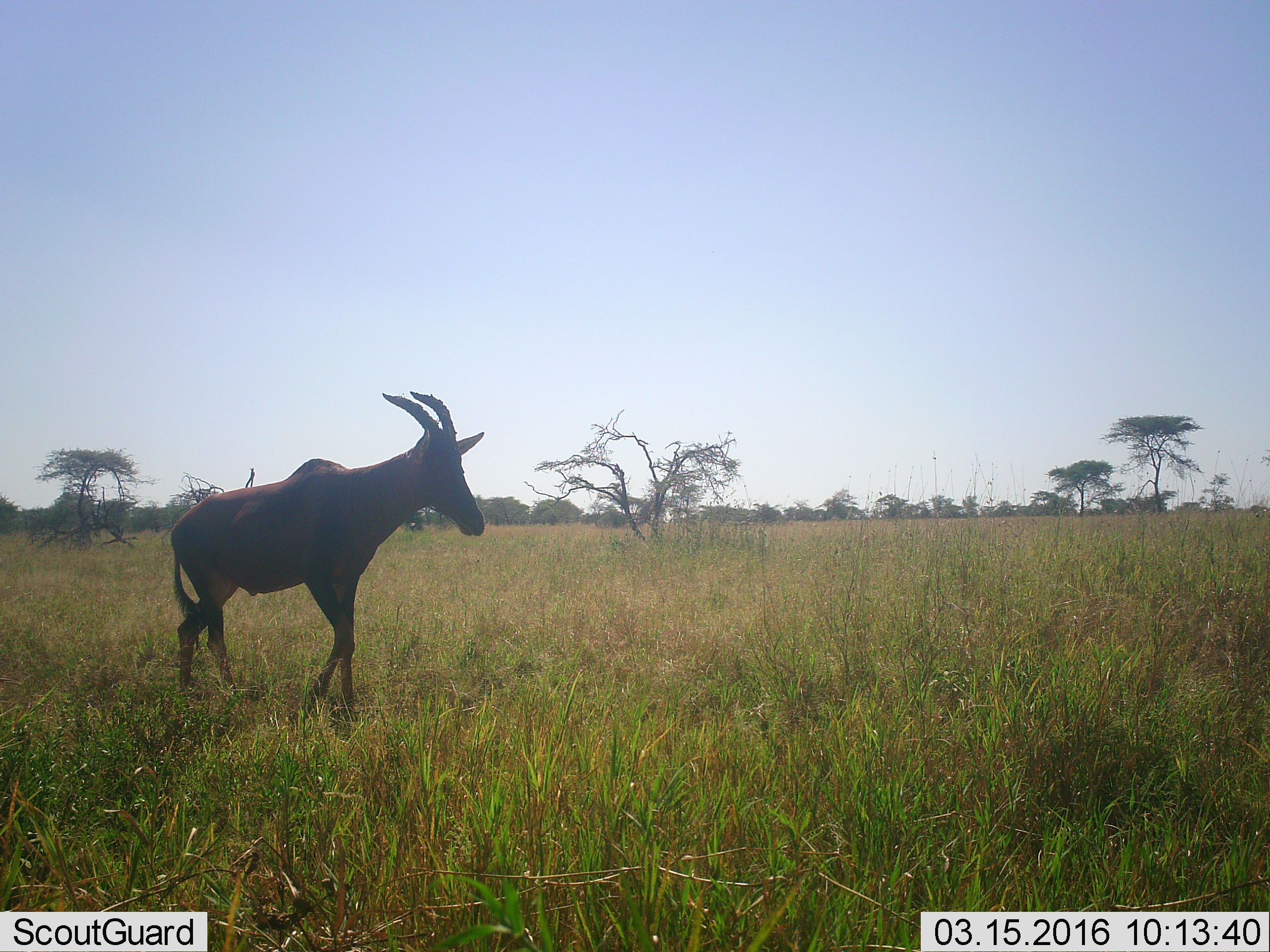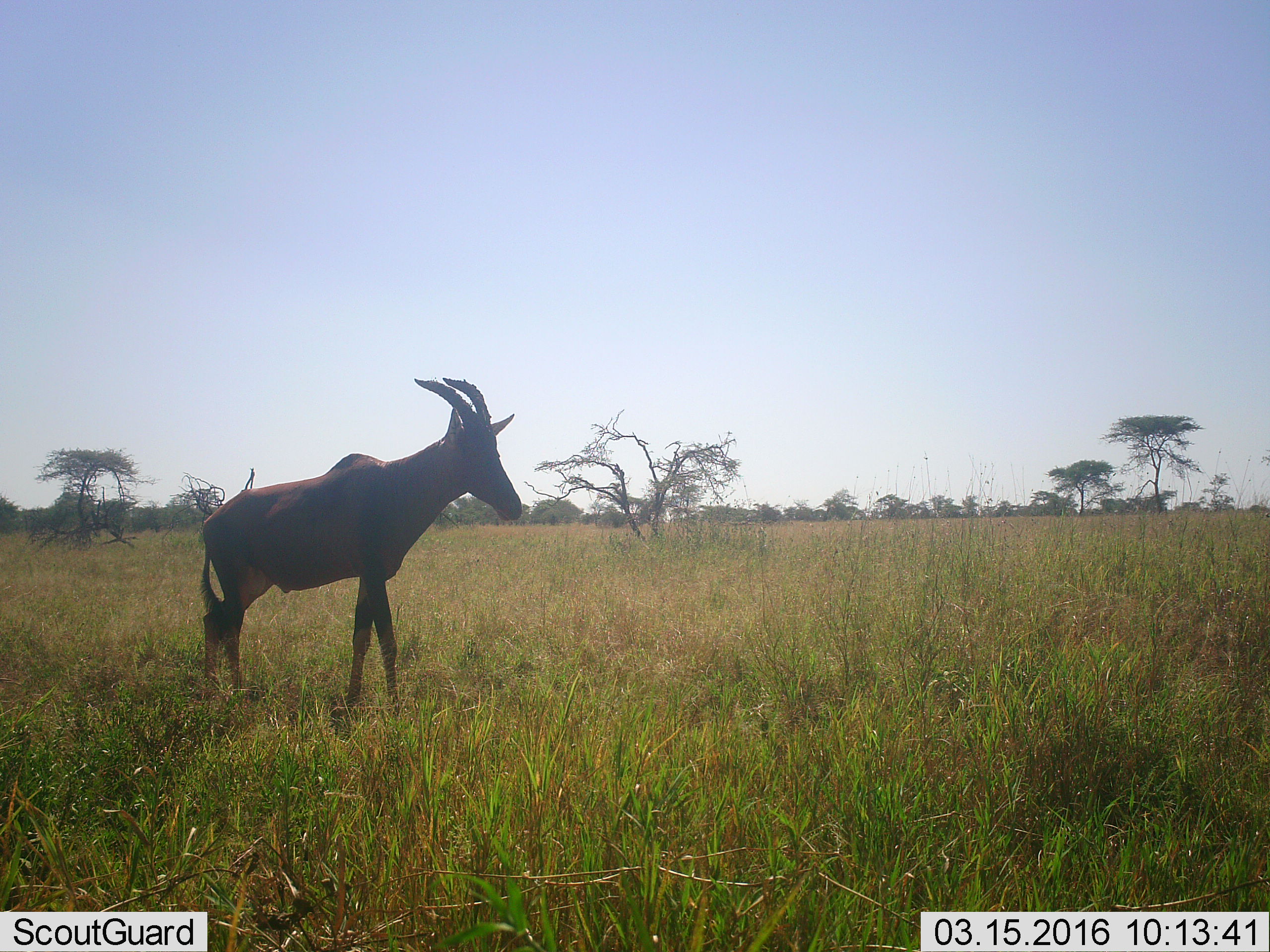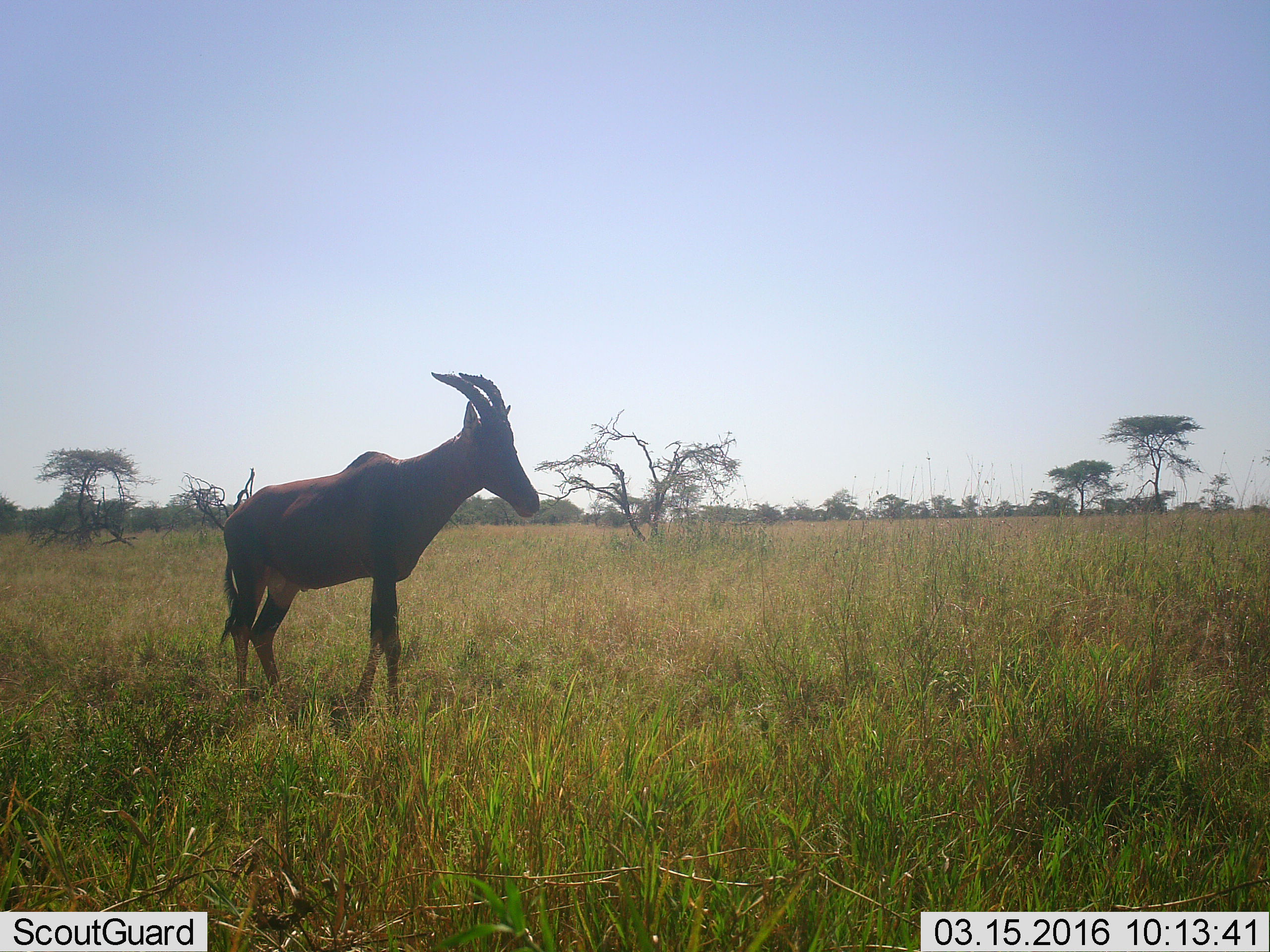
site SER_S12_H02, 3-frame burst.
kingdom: Animalia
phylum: Chordata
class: Mammalia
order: Artiodactyla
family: Bovidae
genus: Damaliscus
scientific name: Damaliscus lunatus jimela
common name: topi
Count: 1.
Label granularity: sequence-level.